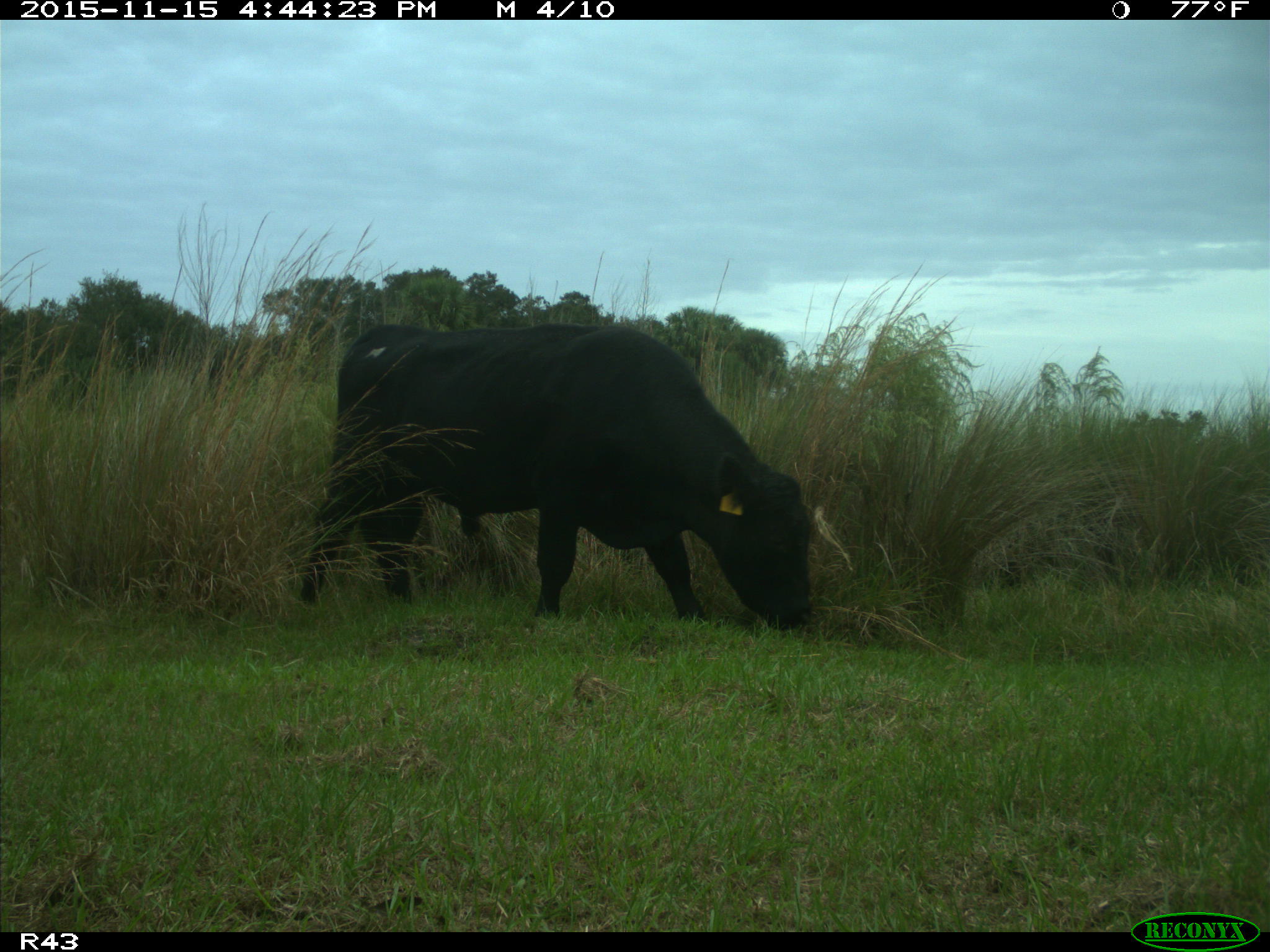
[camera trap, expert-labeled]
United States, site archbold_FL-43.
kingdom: Animalia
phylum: Chordata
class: Mammalia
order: Artiodactyla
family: Bovidae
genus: Bos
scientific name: Bos taurus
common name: domestic cow